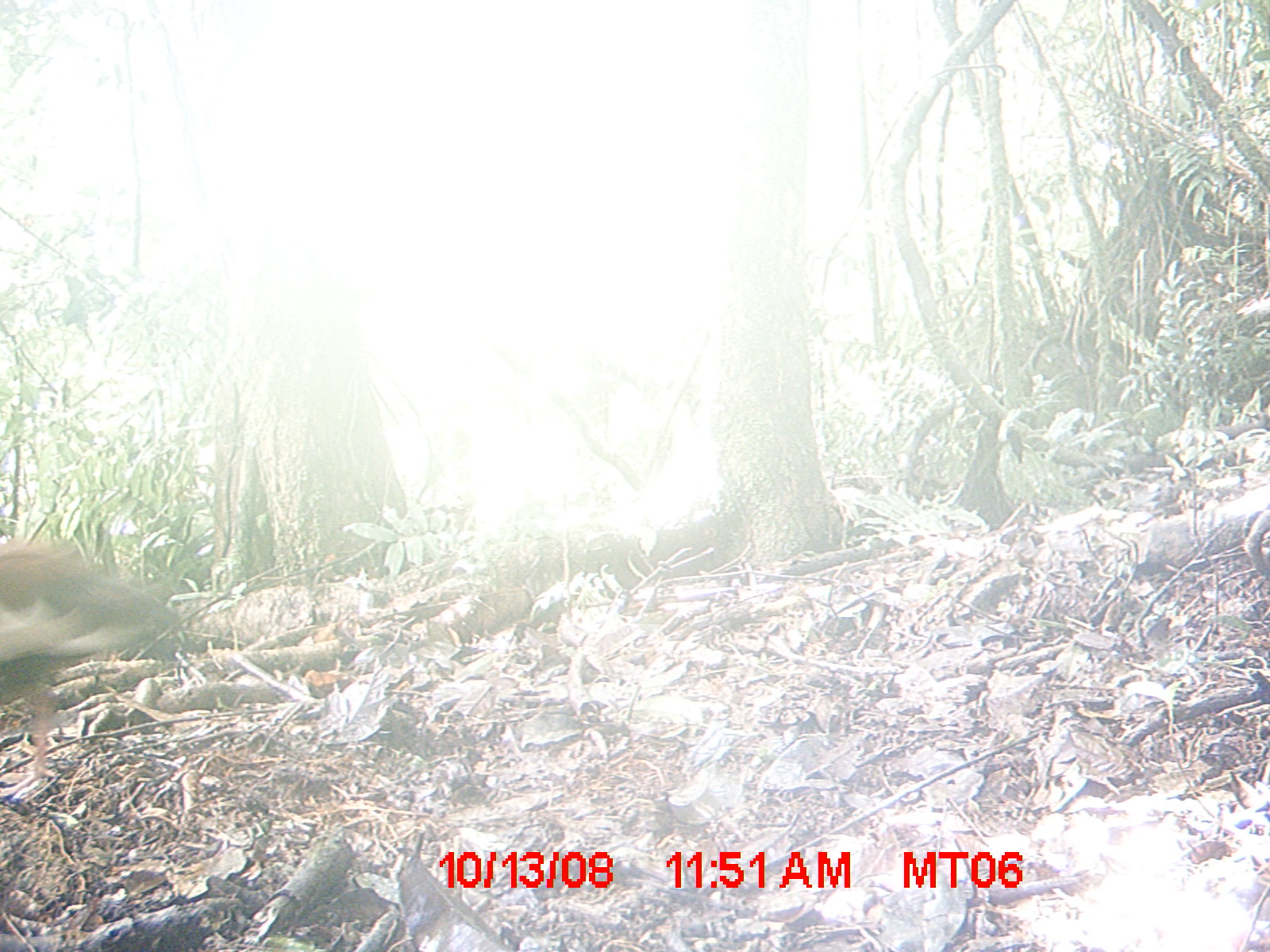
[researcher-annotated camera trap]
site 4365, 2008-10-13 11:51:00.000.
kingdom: Animalia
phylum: Chordata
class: Aves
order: Pelecaniformes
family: Threskiornithidae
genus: Lophotibis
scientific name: Lophotibis cristata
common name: madagascan ibis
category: lophotibis cristataa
Lophotibis cristataa (madagascan ibis) (Lophotibis cristata), count 2.